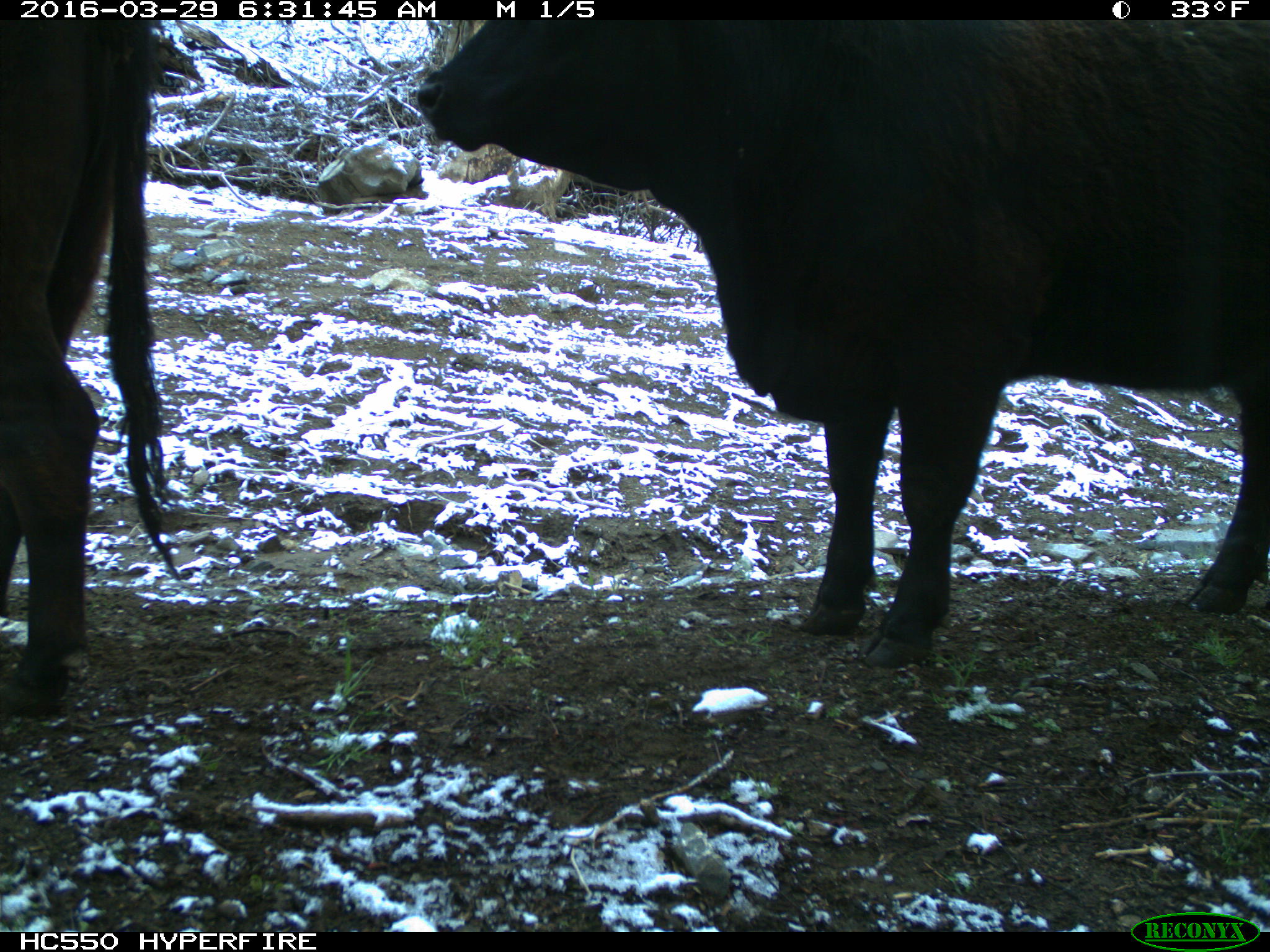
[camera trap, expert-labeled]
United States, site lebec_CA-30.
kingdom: Animalia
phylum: Chordata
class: Mammalia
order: Artiodactyla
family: Bovidae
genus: Bos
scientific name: Bos taurus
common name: domestic cow